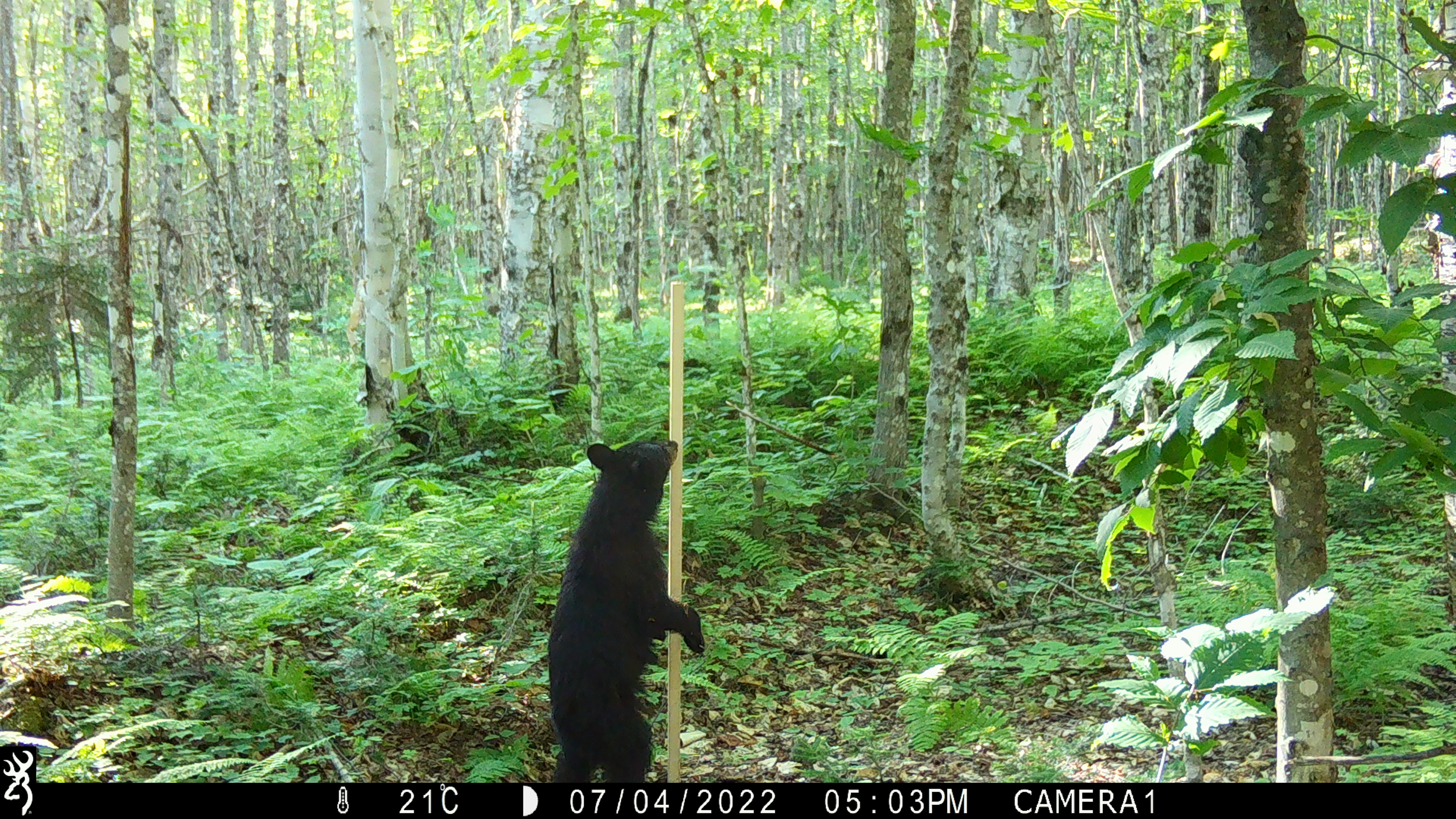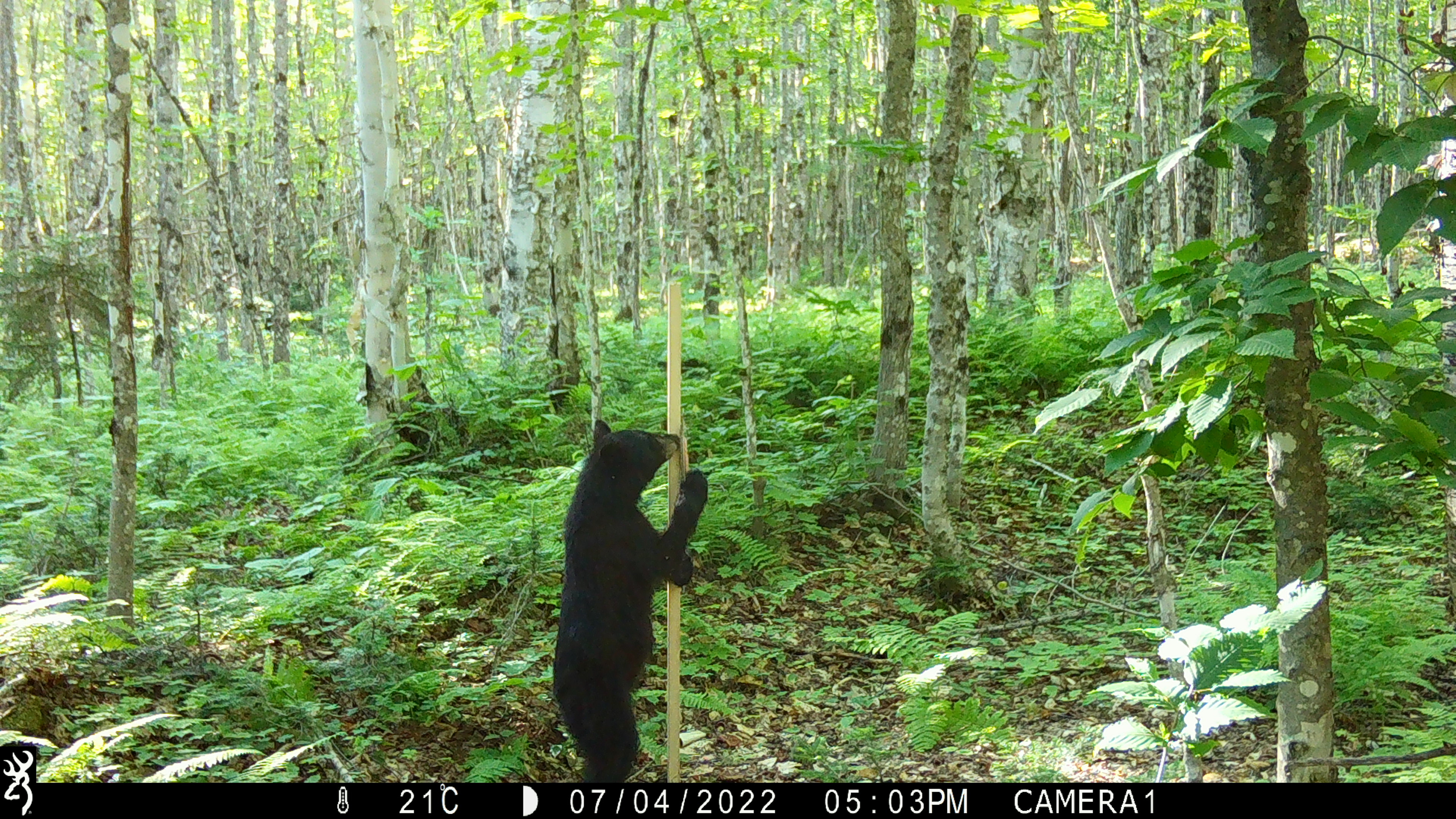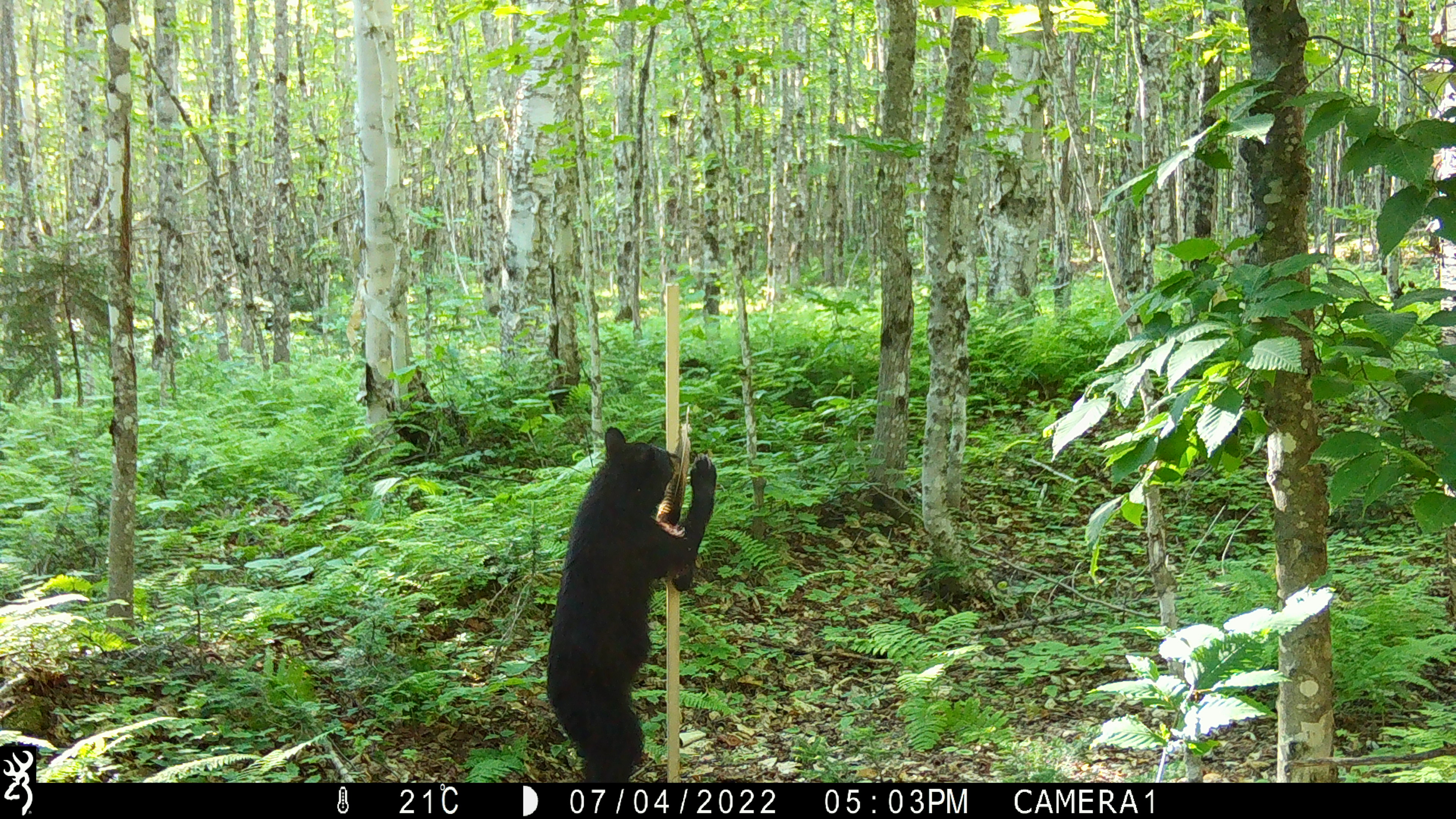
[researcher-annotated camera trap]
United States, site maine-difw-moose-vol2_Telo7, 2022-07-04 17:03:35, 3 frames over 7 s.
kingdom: Animalia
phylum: Chordata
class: Mammalia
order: Carnivora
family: Ursidae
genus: Ursus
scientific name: Ursus americanus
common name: black bear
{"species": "black bear (Ursus americanus)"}